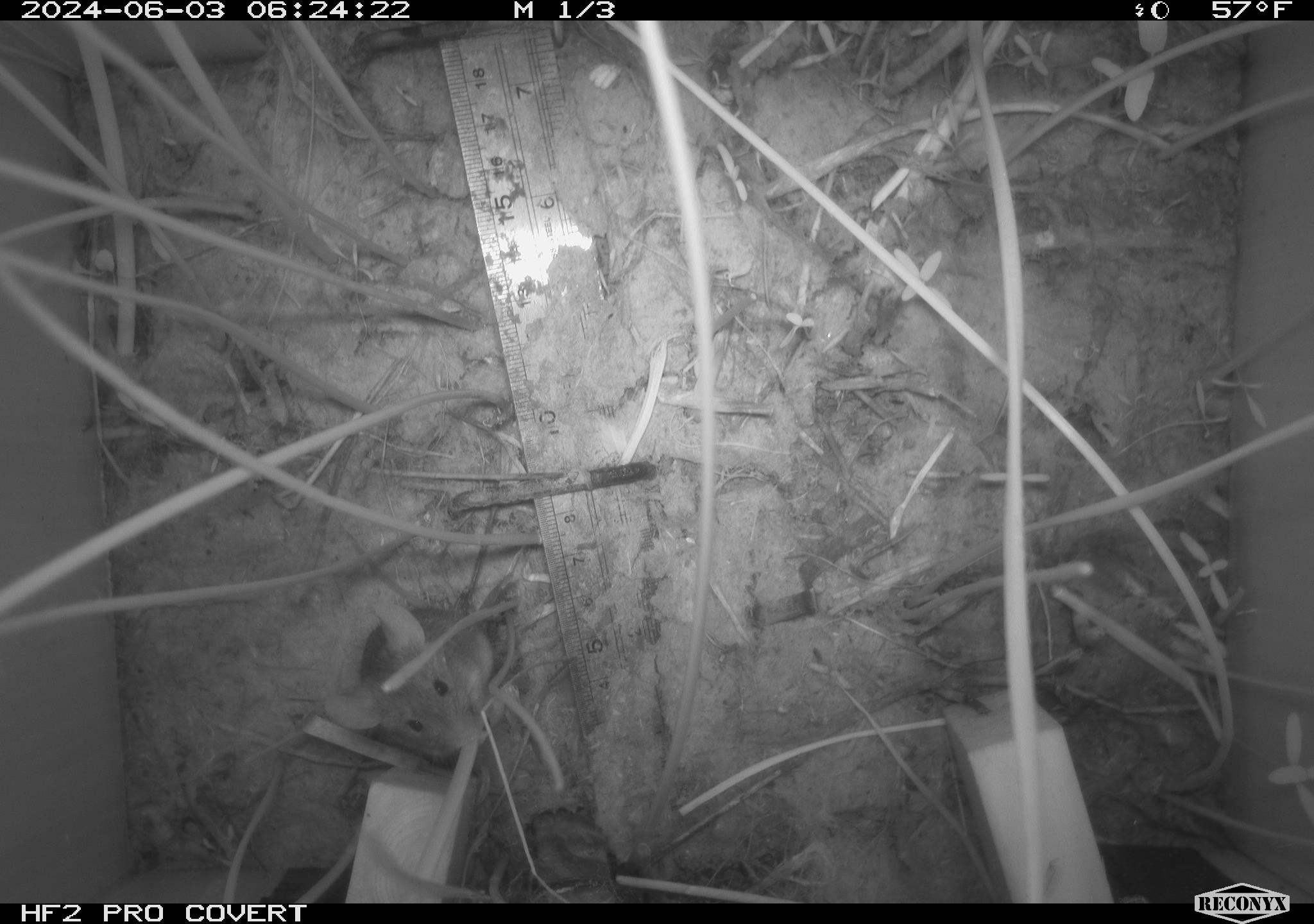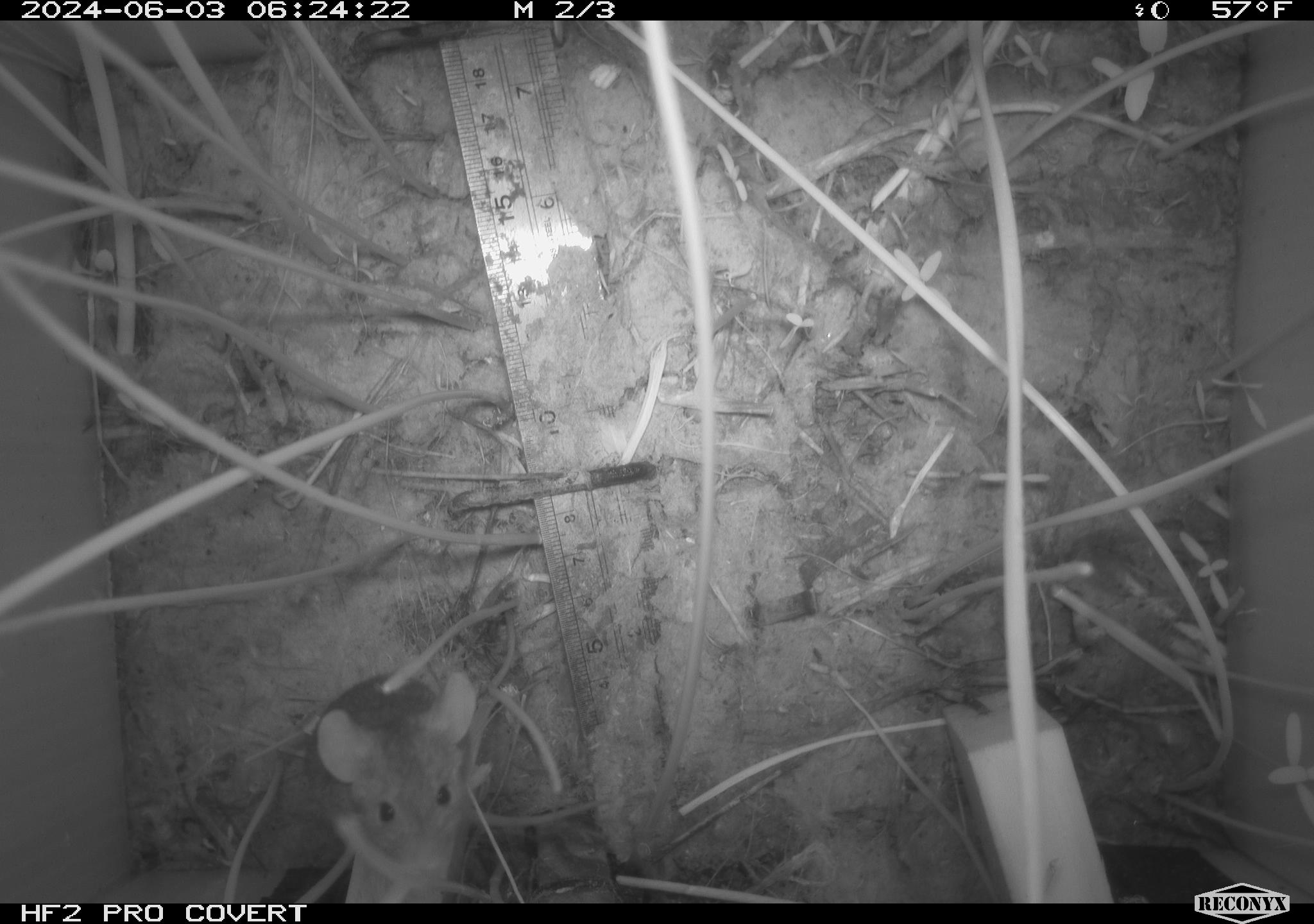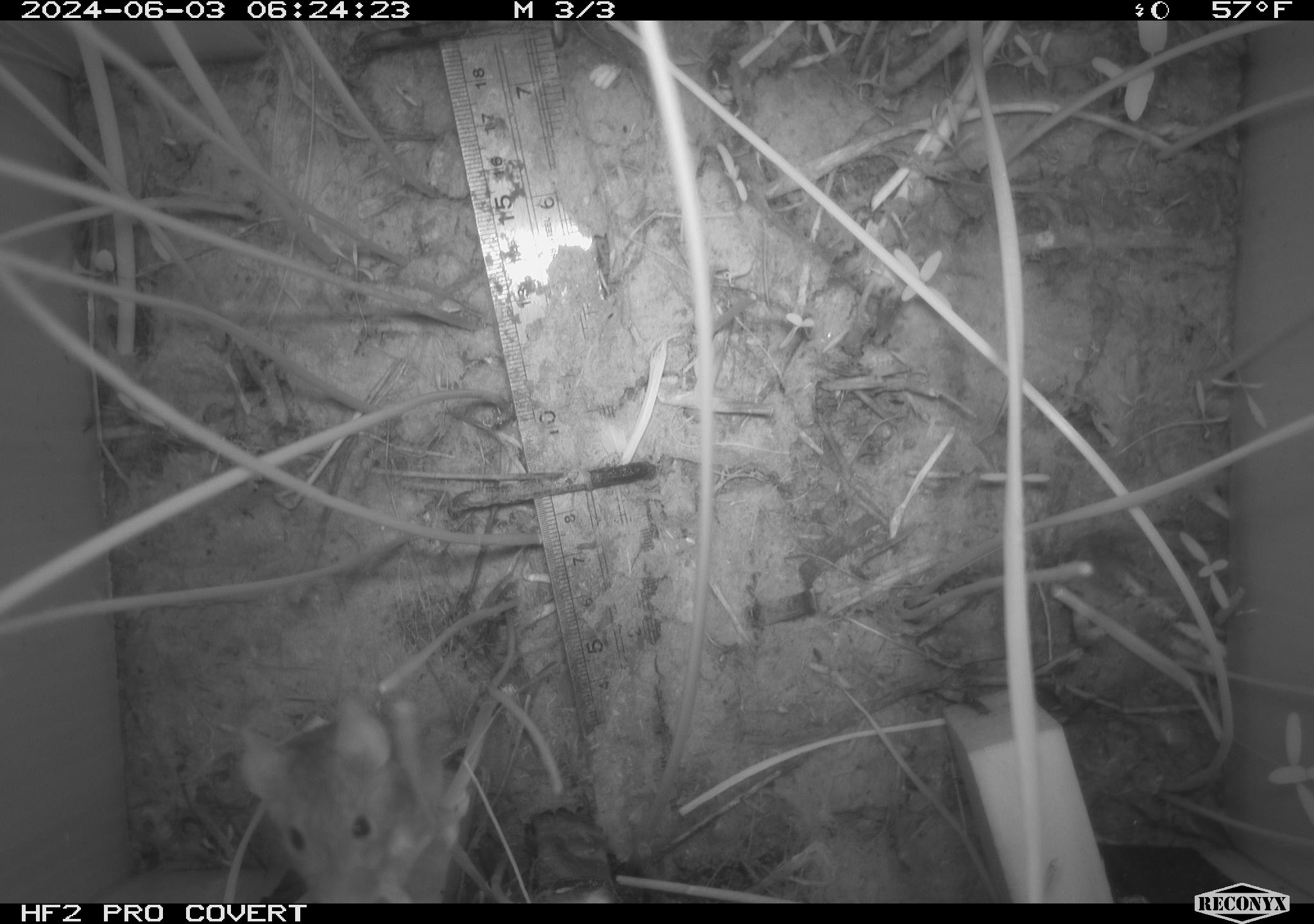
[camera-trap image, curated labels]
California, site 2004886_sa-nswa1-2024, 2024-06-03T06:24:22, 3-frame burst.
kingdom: Animalia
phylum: Chordata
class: Mammalia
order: Rodentia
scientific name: Rodentia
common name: rodent